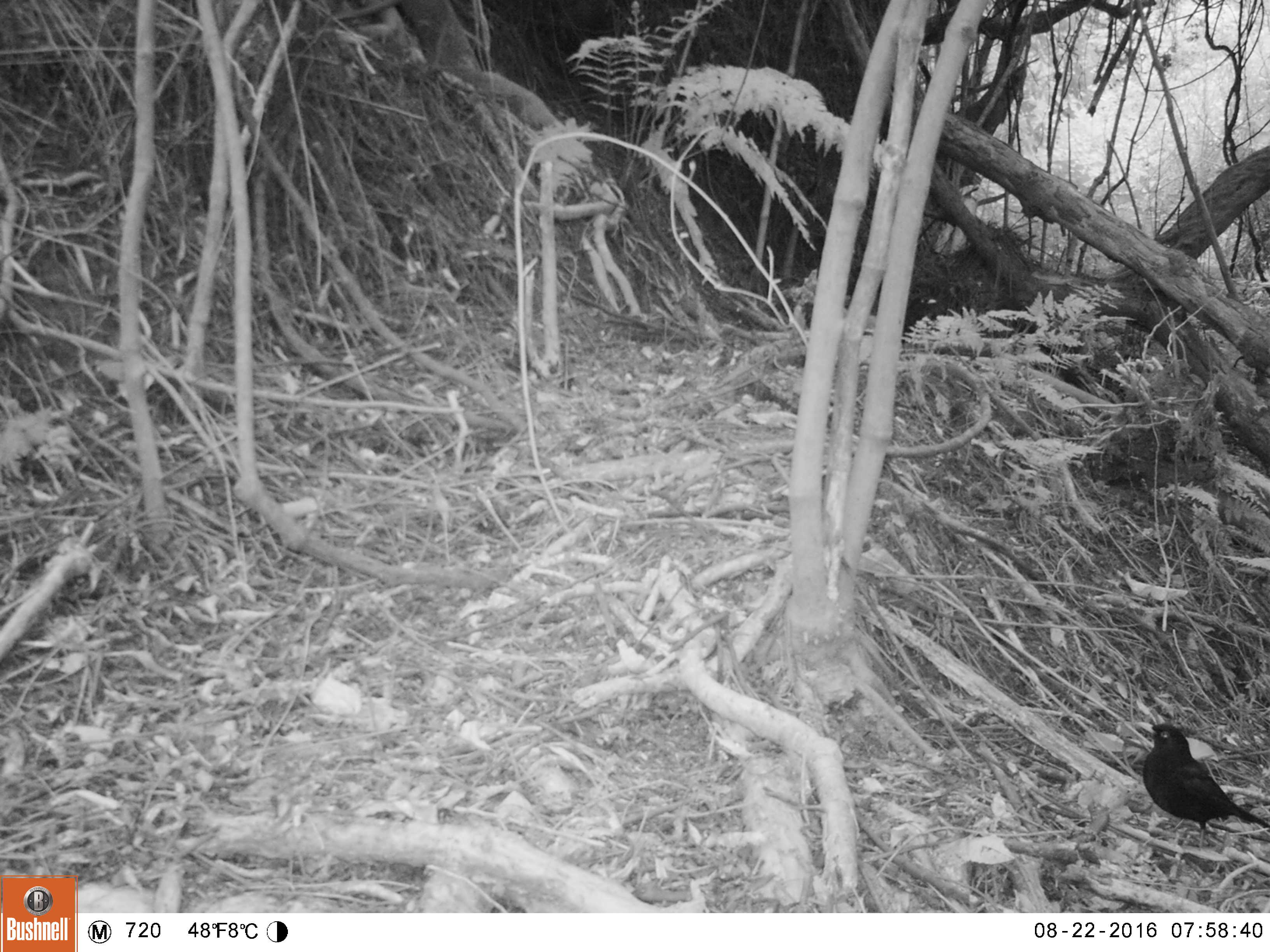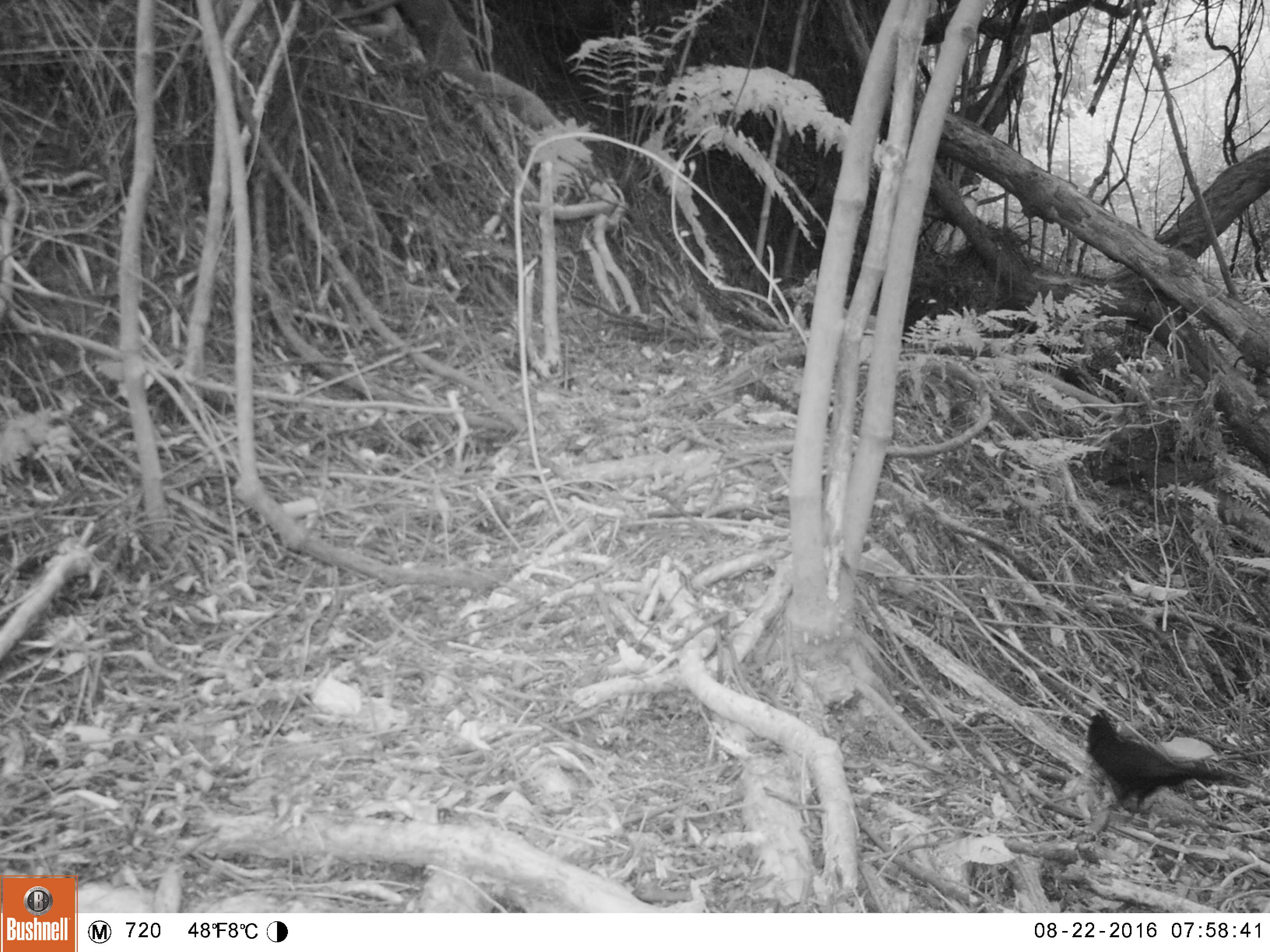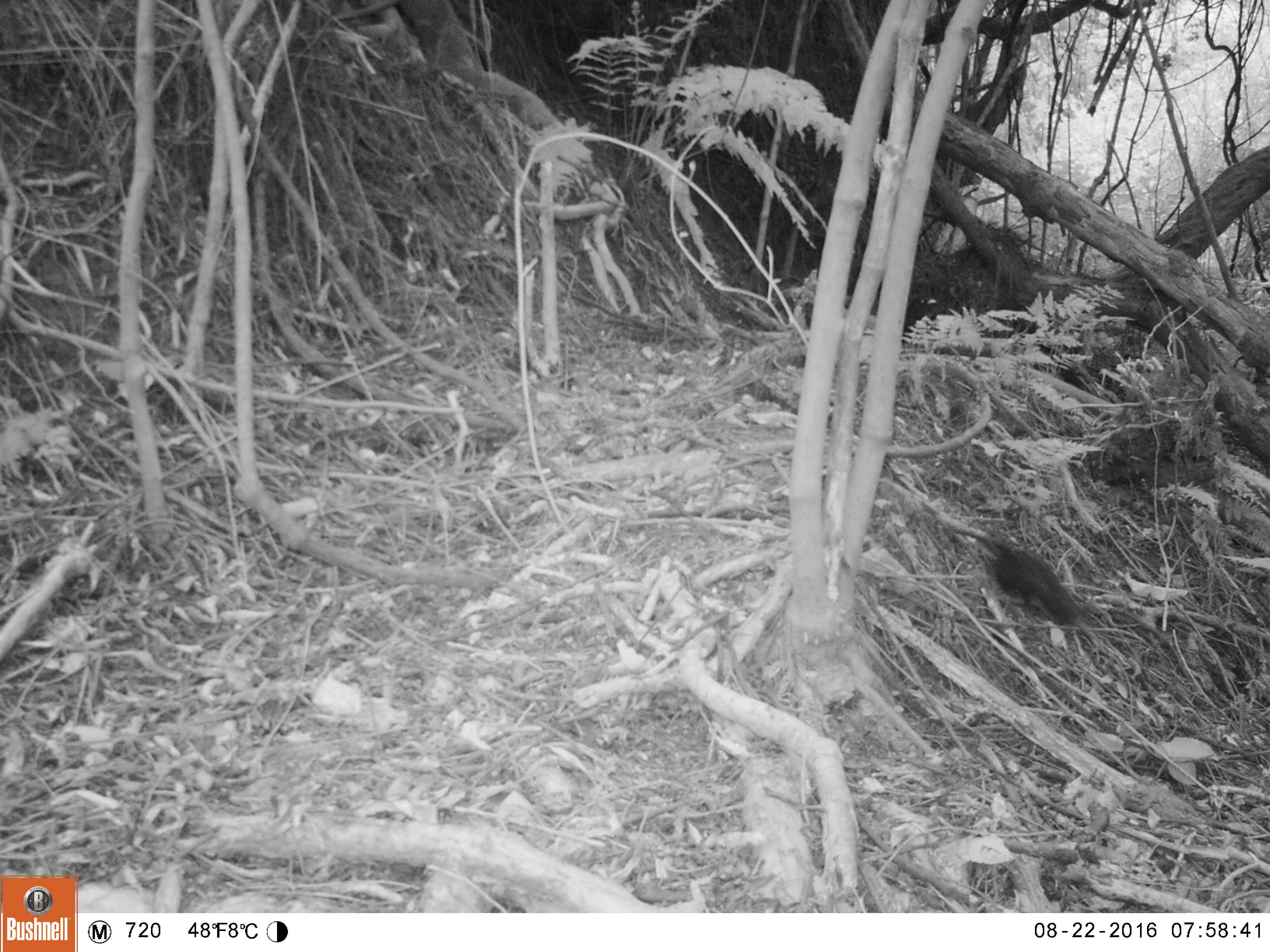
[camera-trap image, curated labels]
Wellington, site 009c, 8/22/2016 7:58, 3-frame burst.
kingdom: Animalia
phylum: Chordata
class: Aves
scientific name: Aves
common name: bird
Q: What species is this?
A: Bird (Aves).